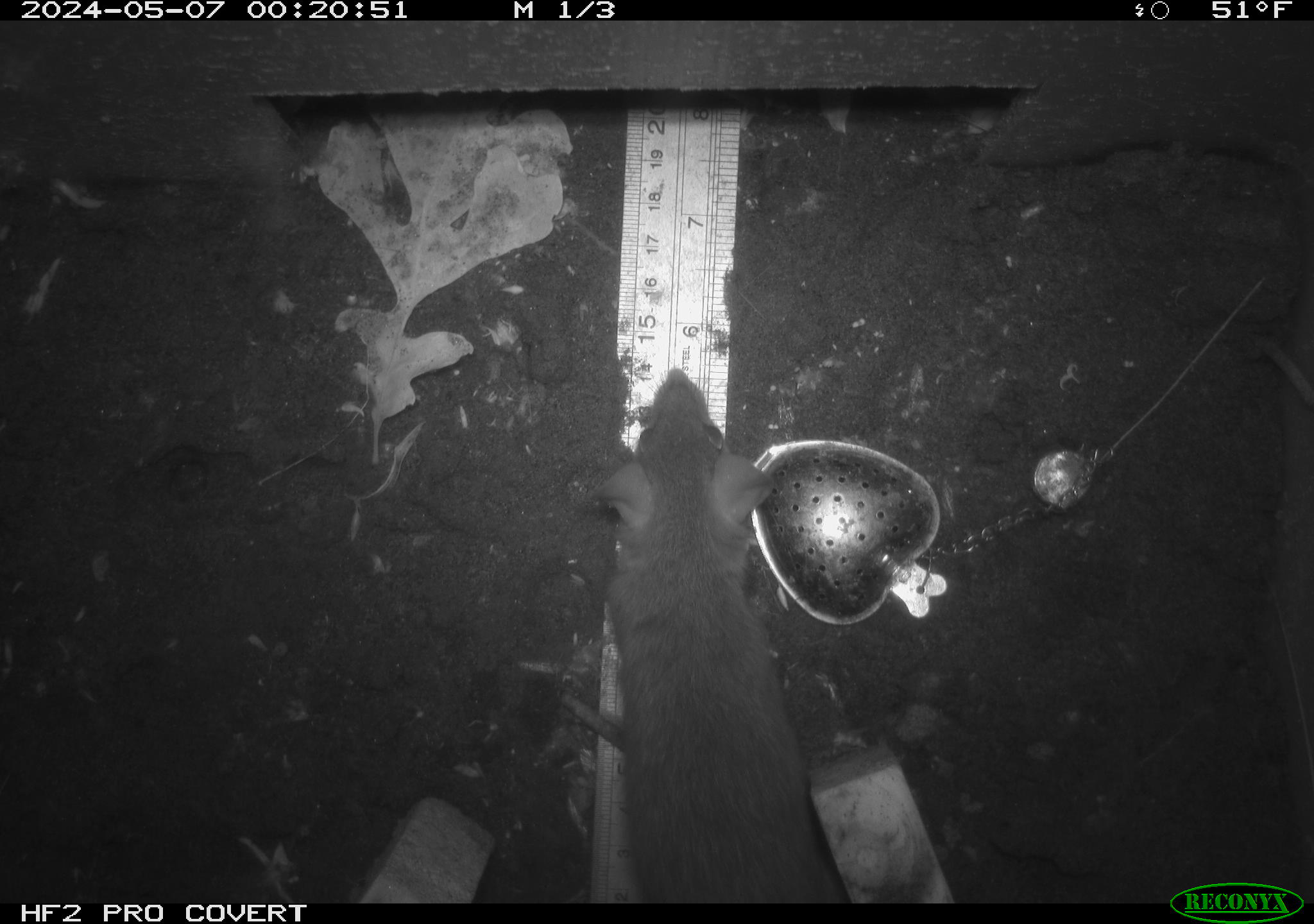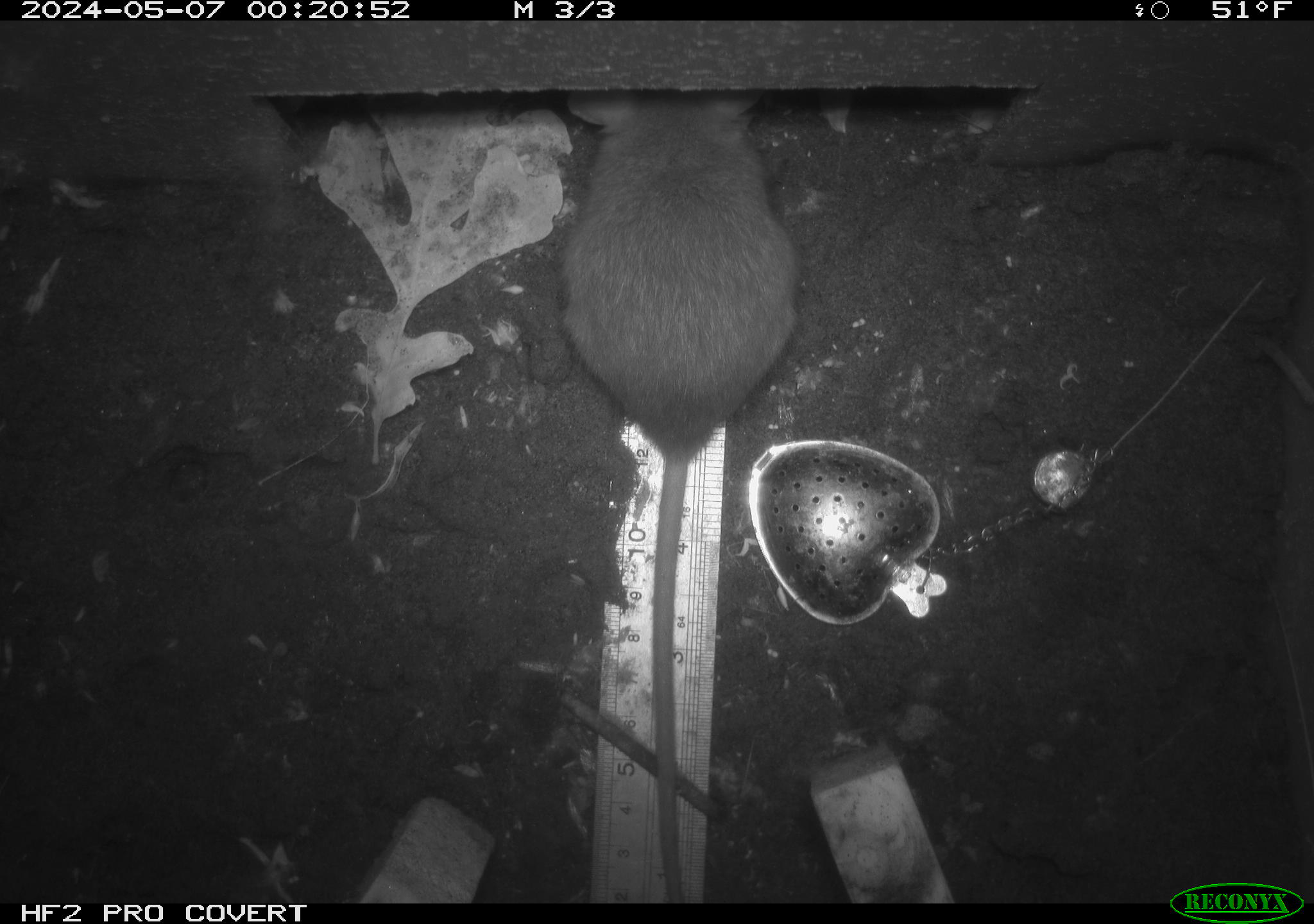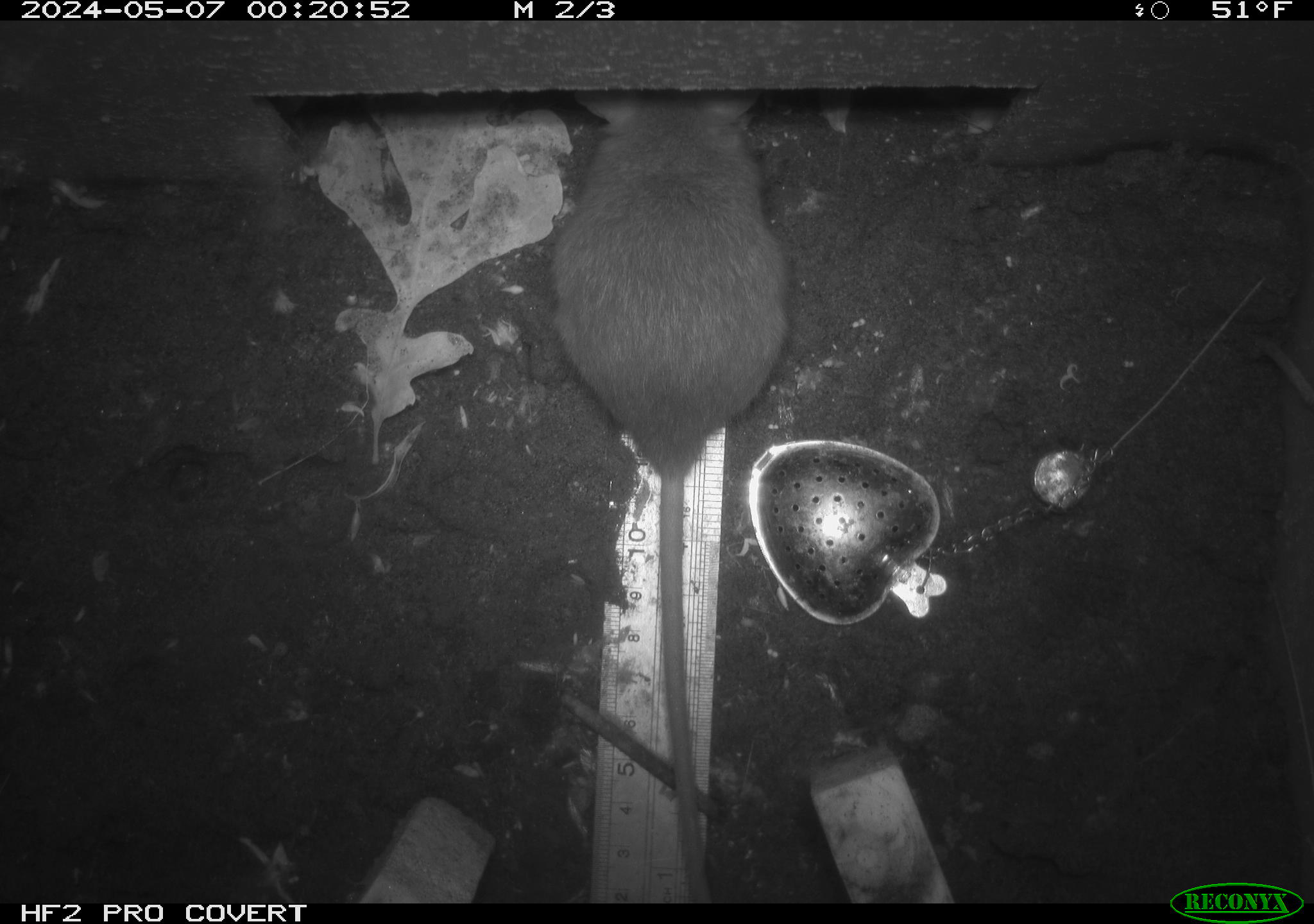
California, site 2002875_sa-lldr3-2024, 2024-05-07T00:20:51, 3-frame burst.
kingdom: Animalia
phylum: Chordata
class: Mammalia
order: Rodentia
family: Muridae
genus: Rattus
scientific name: Rattus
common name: rat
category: rattus species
Rattus species (rat) (Rattus).